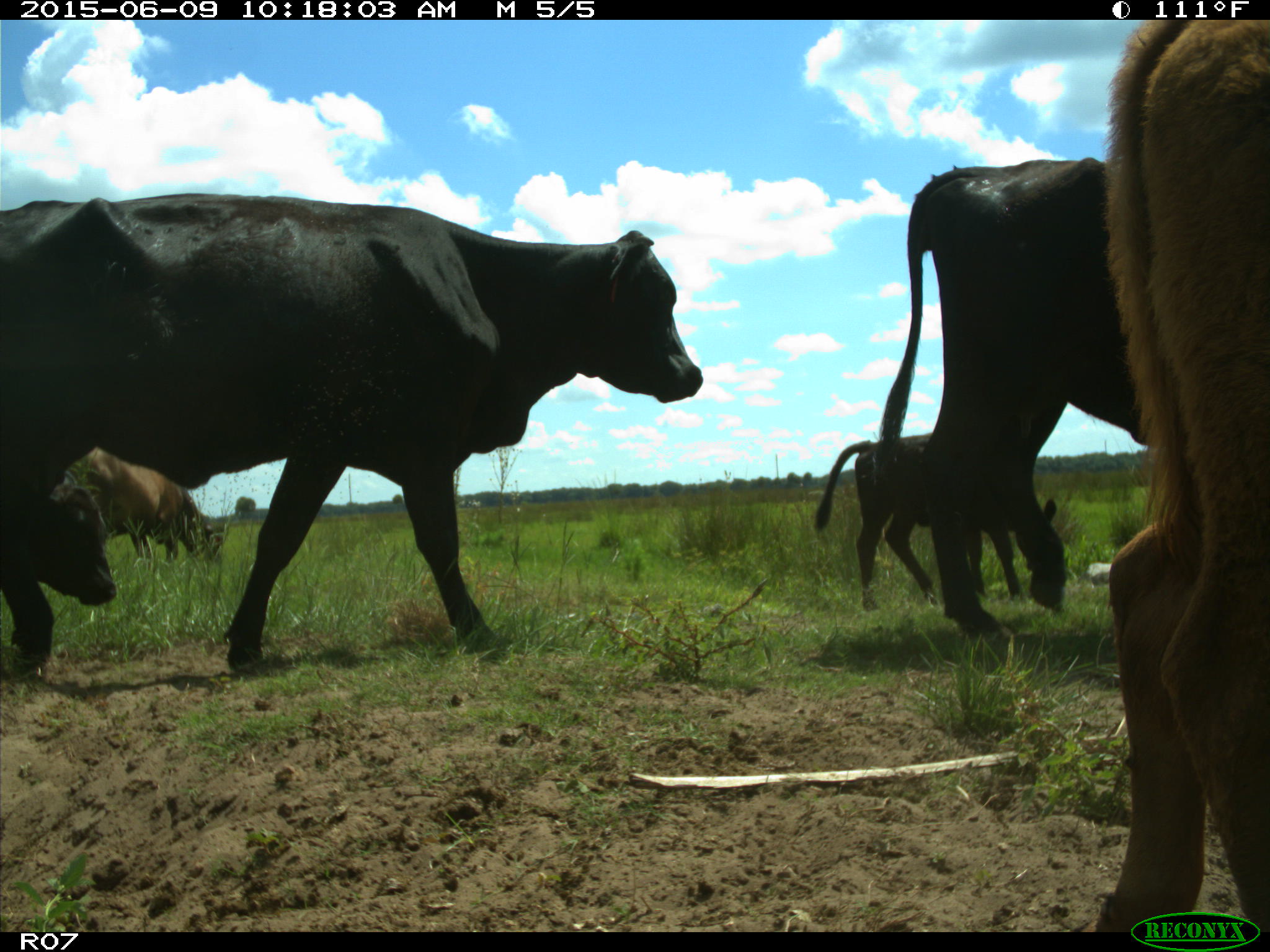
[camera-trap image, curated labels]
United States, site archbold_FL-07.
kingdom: Animalia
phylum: Chordata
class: Mammalia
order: Artiodactyla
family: Bovidae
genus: Bos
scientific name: Bos taurus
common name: domestic cow